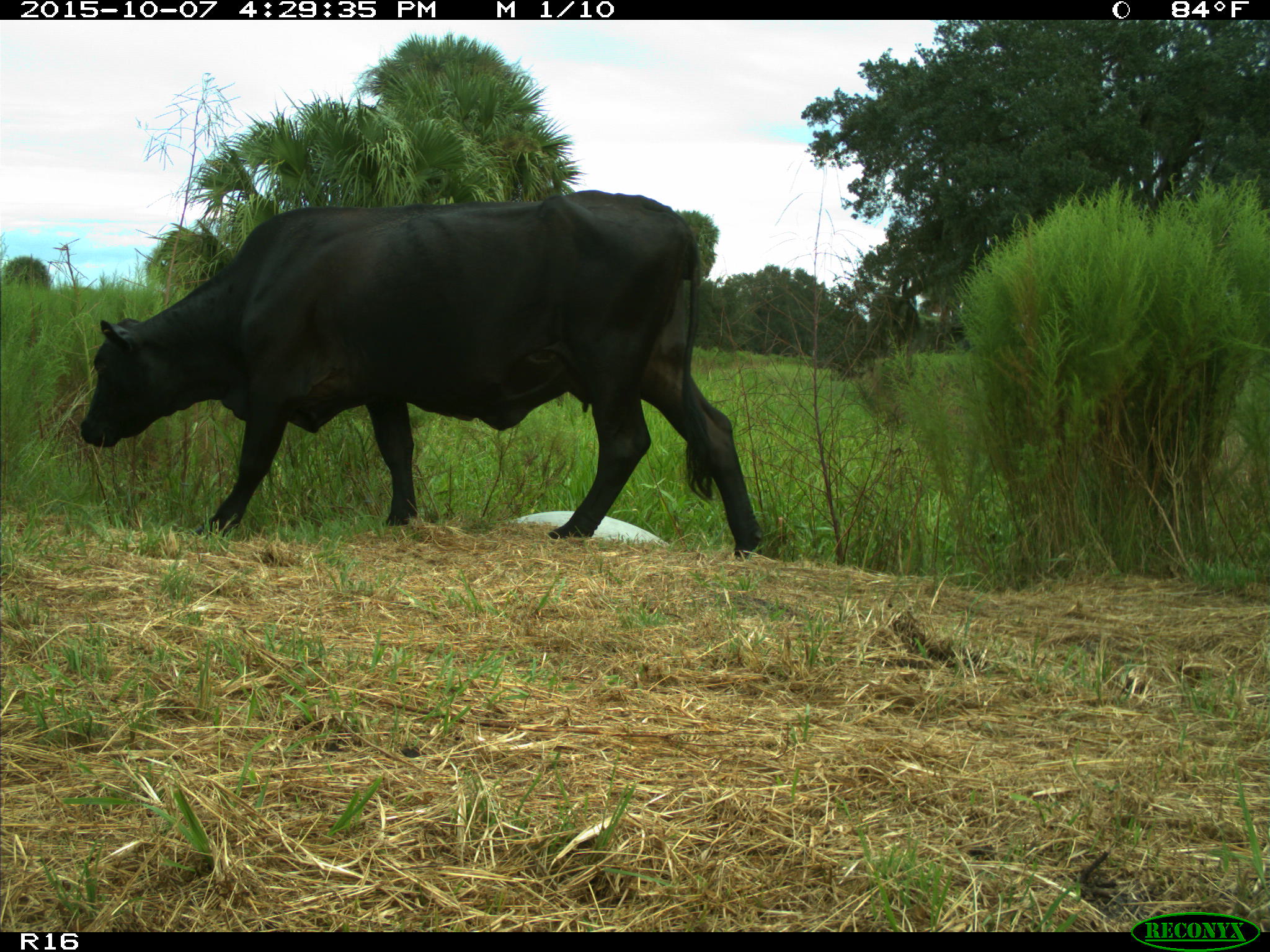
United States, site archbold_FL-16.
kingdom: Animalia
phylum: Chordata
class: Mammalia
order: Artiodactyla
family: Bovidae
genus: Bos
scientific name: Bos taurus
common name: domestic cow